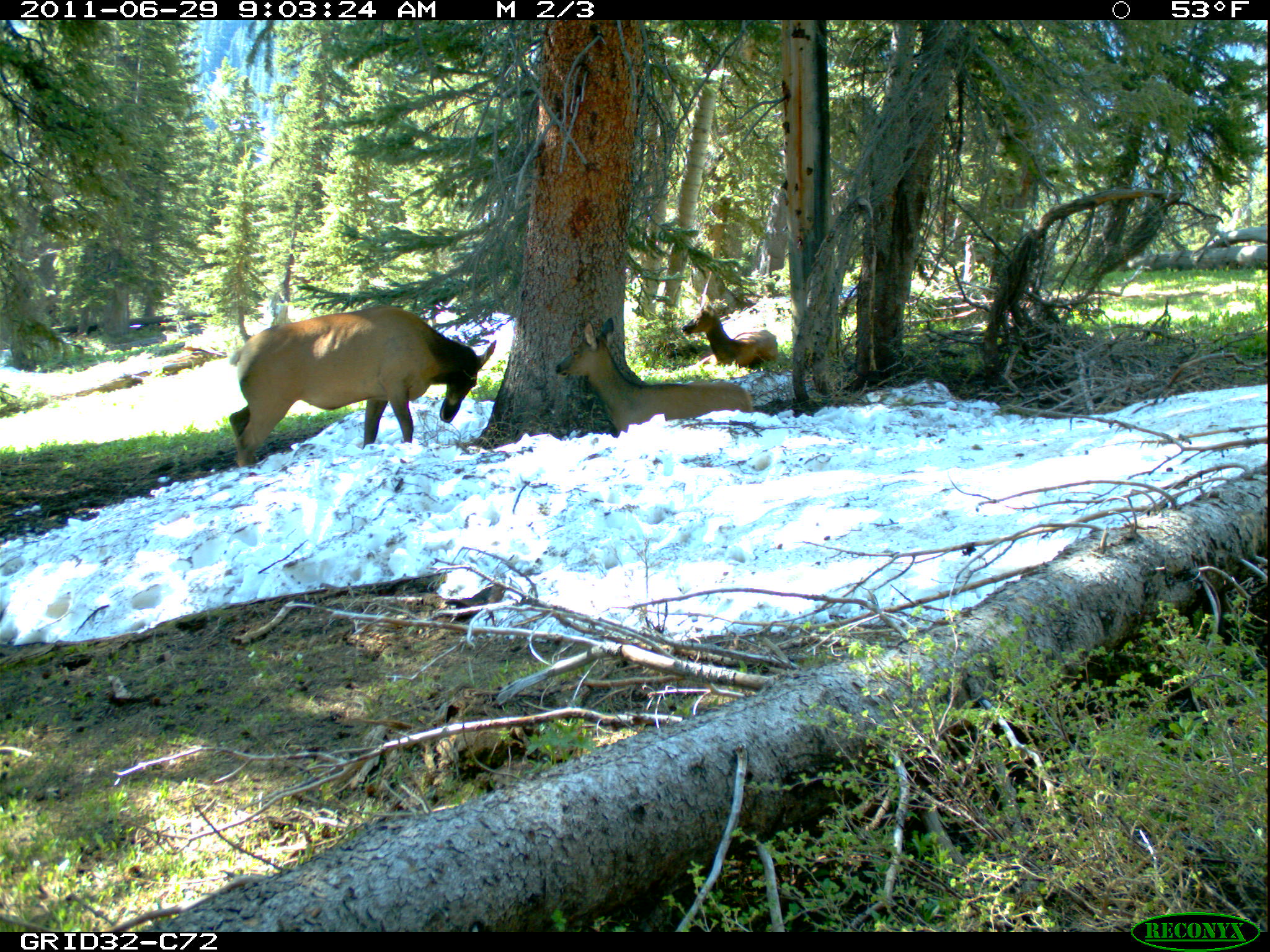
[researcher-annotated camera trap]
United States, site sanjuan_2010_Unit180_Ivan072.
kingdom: Animalia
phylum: Chordata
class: Mammalia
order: Artiodactyla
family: Cervidae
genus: Cervus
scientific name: Cervus elaphus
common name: red deer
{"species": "Cervus elaphus (red deer)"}